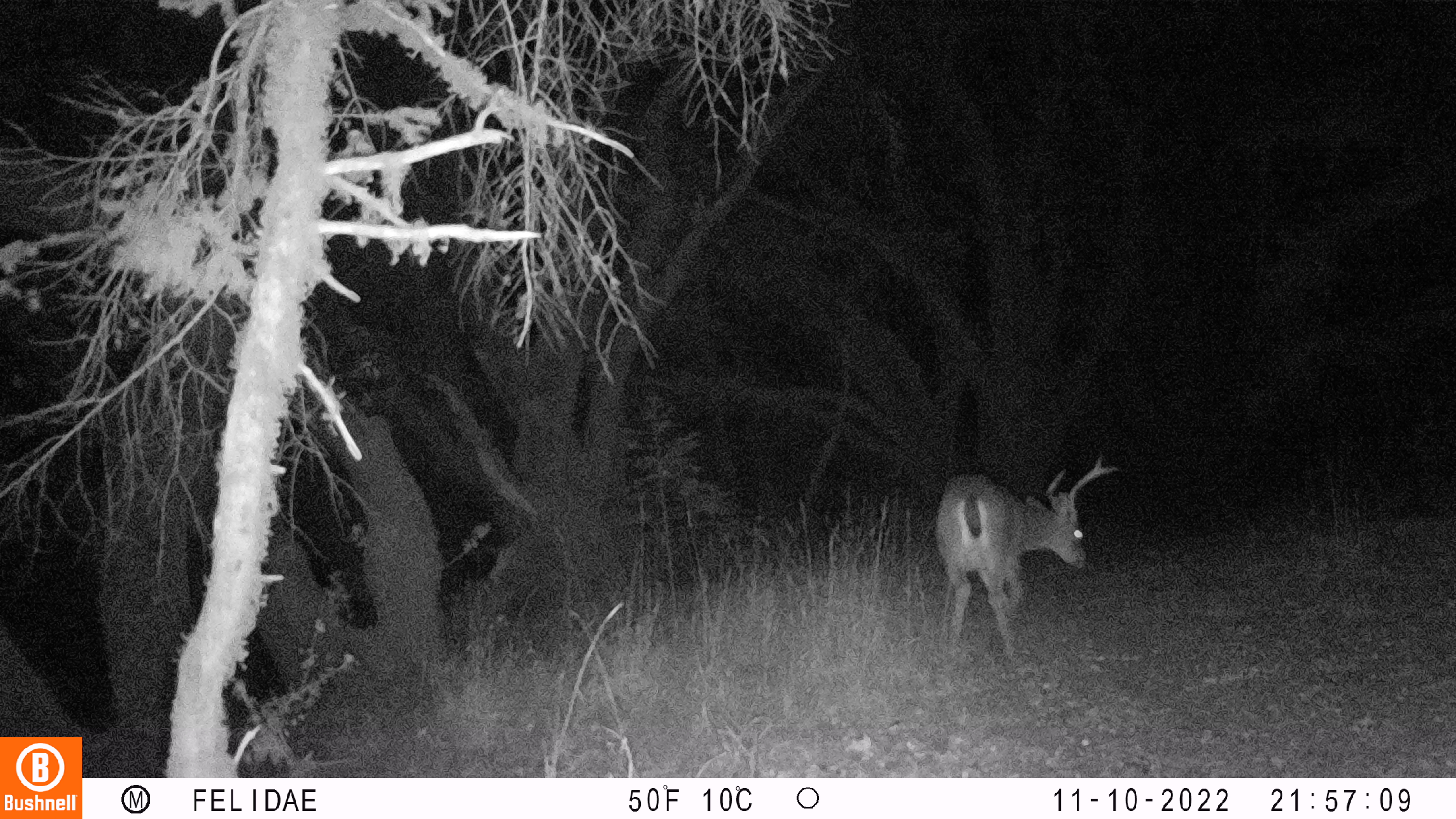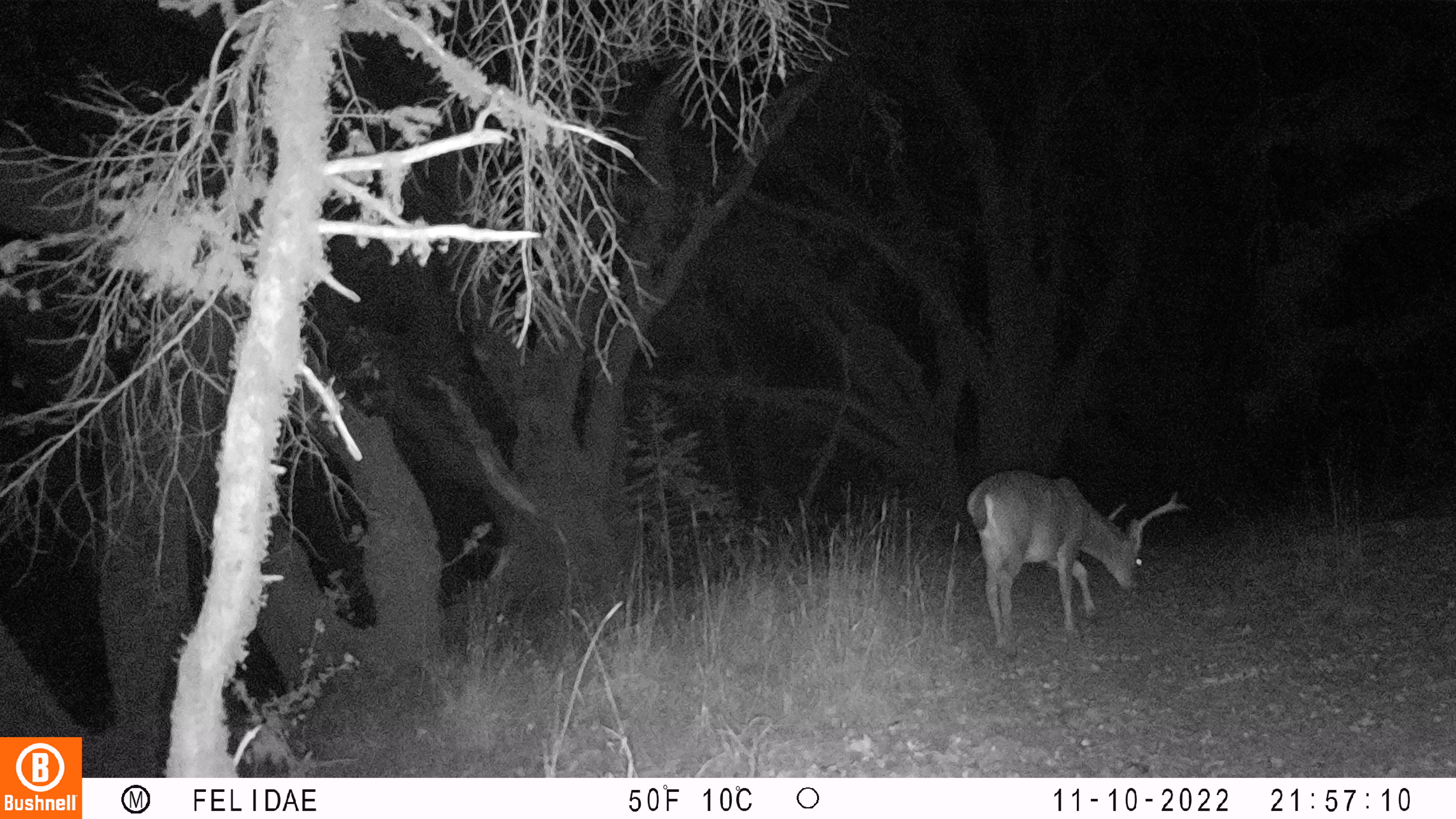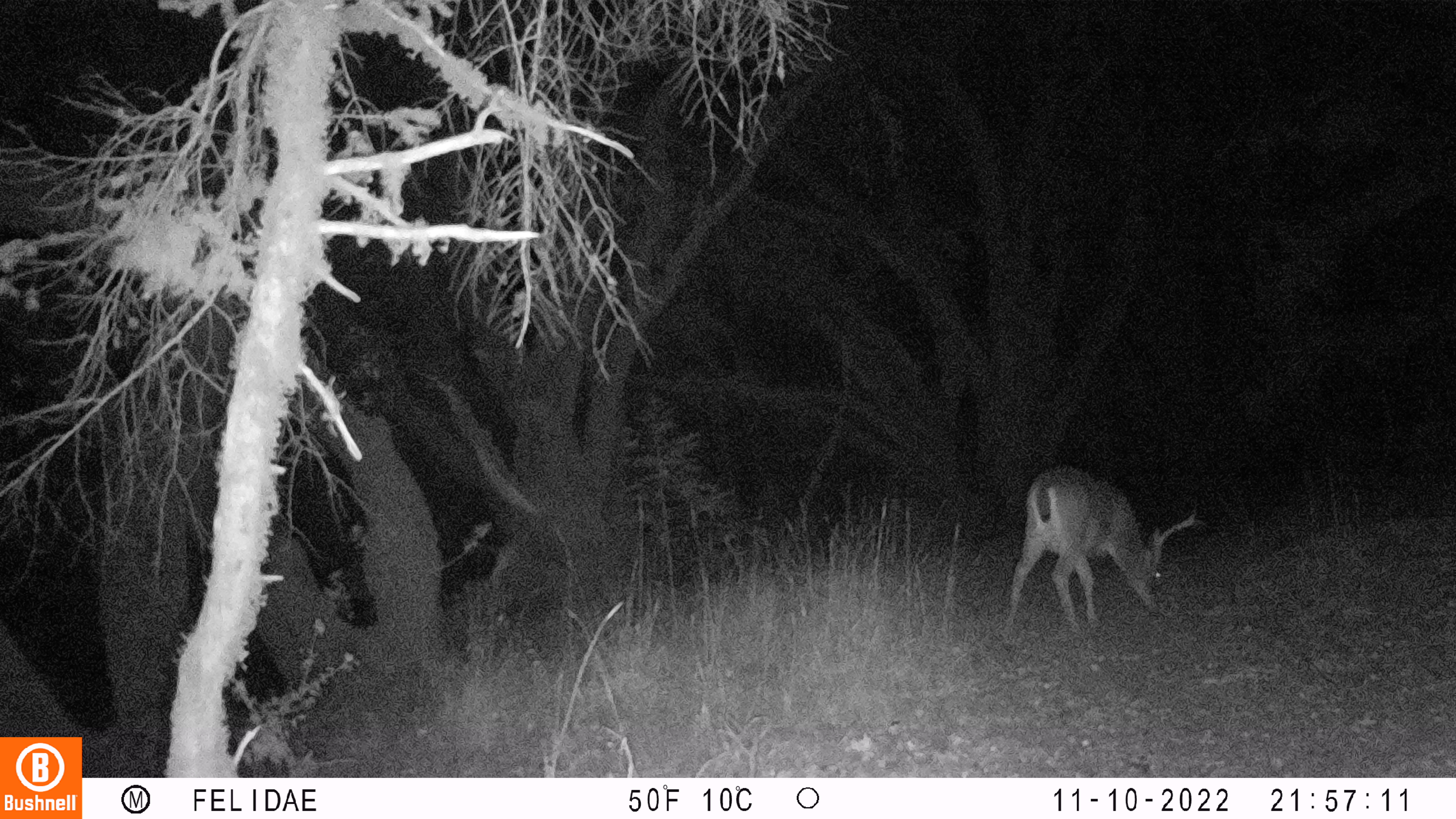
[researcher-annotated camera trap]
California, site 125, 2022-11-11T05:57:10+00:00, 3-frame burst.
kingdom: Animalia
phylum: Chordata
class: Mammalia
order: Artiodactyla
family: Cervidae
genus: Odocoileus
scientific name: Odocoileus hemionus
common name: mule deer